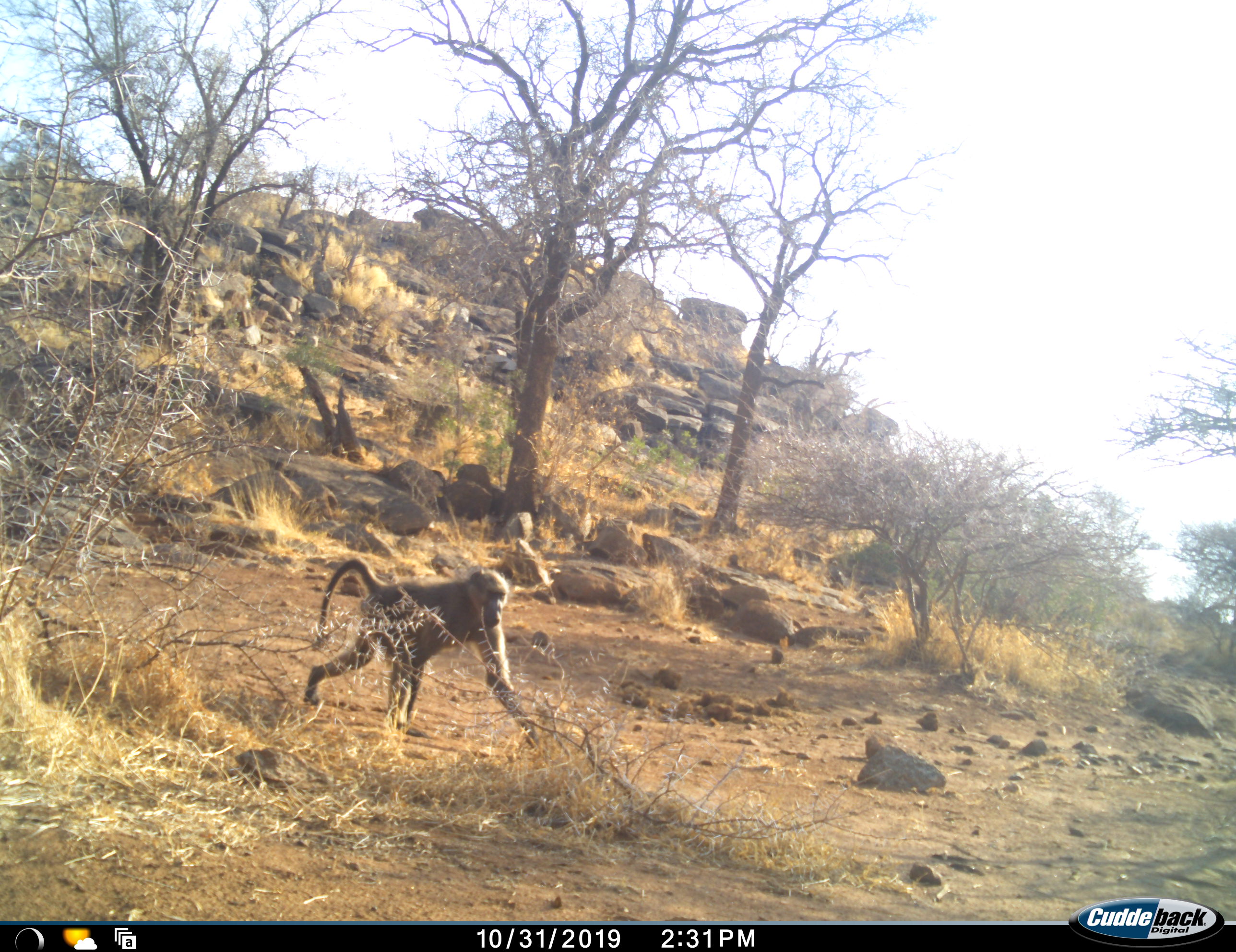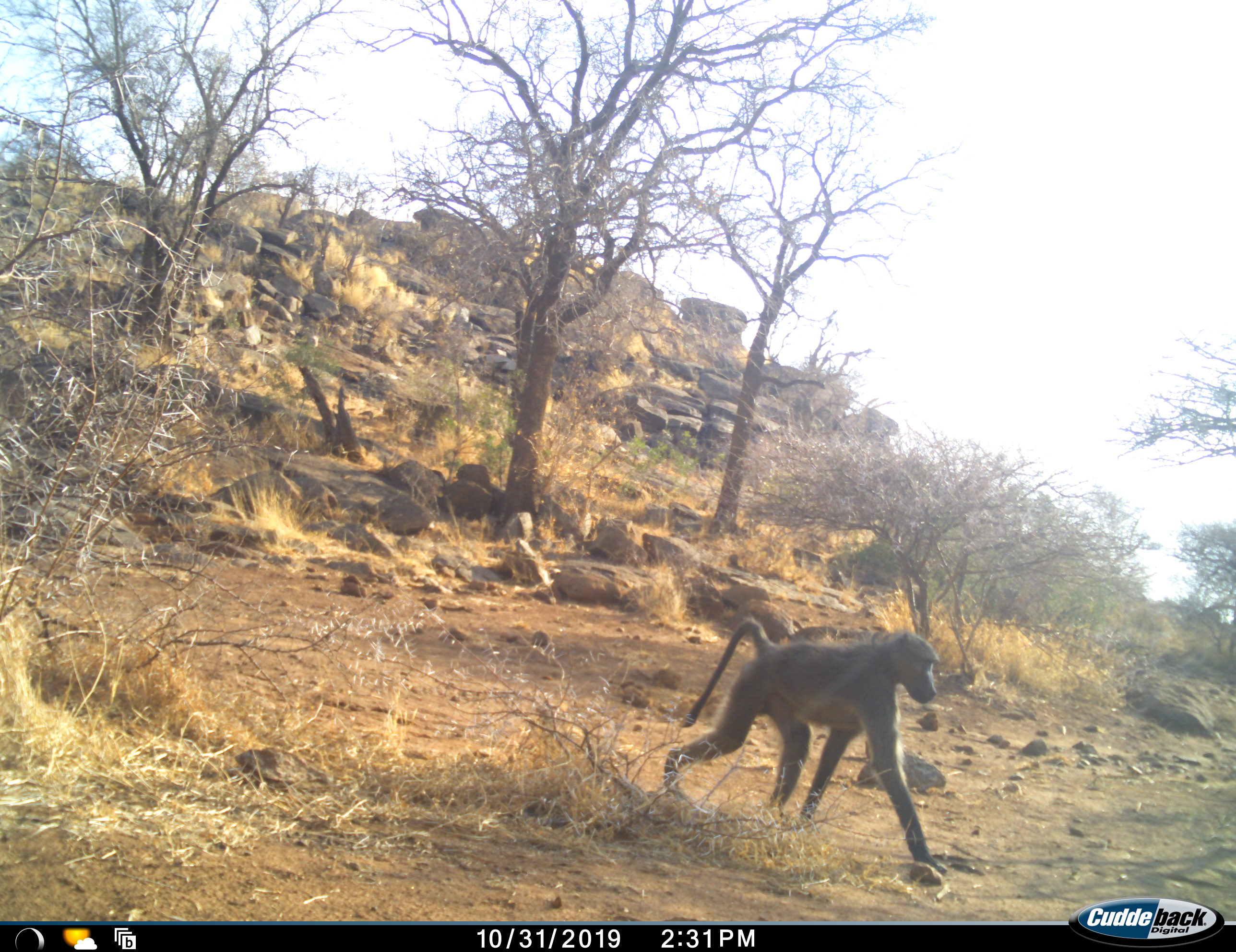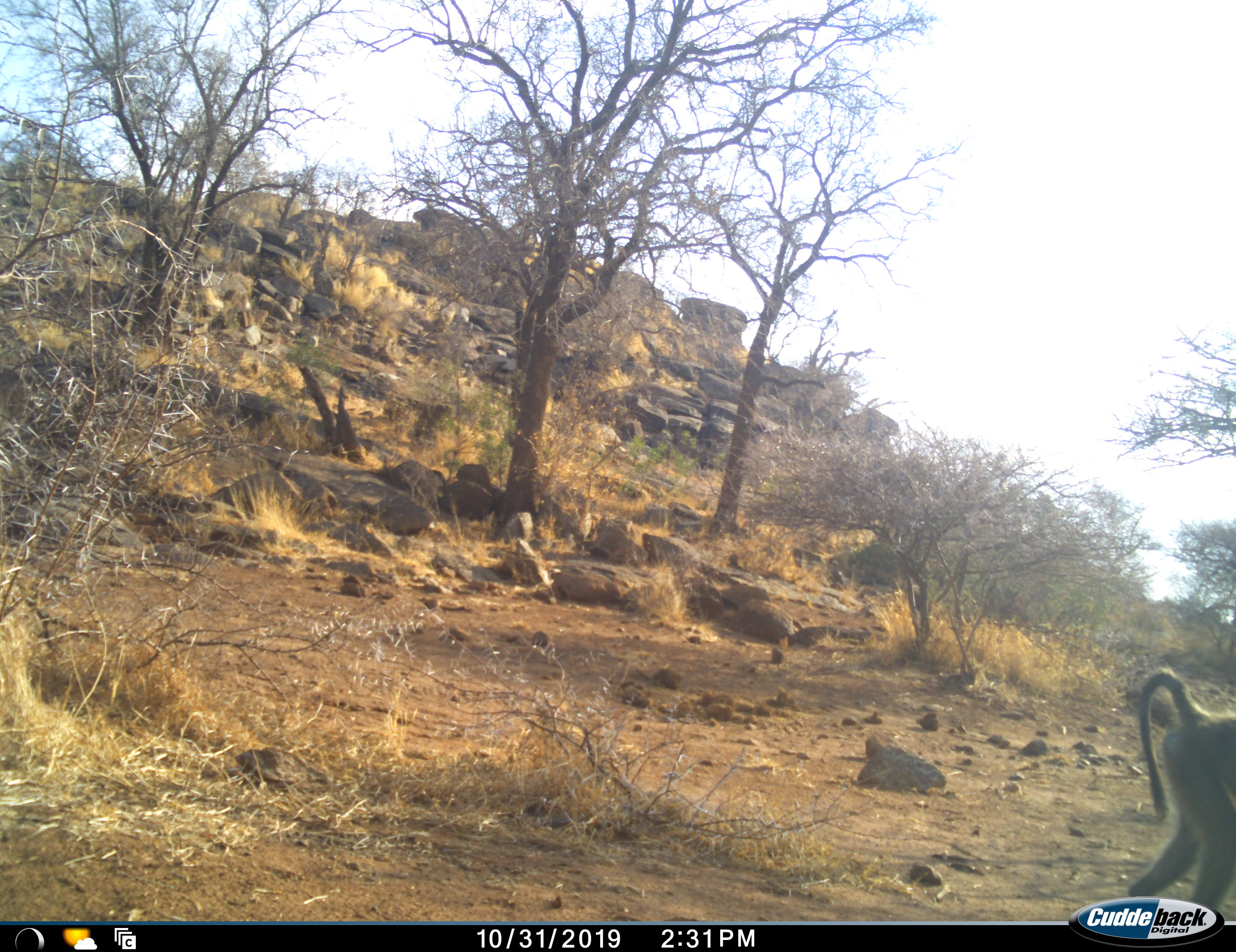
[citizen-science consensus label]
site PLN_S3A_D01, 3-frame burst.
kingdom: Animalia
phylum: Chordata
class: Mammalia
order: Primates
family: Cercopithecidae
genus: Papio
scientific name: Papio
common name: baboon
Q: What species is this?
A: Baboon (Papio).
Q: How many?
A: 1.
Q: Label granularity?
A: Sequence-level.